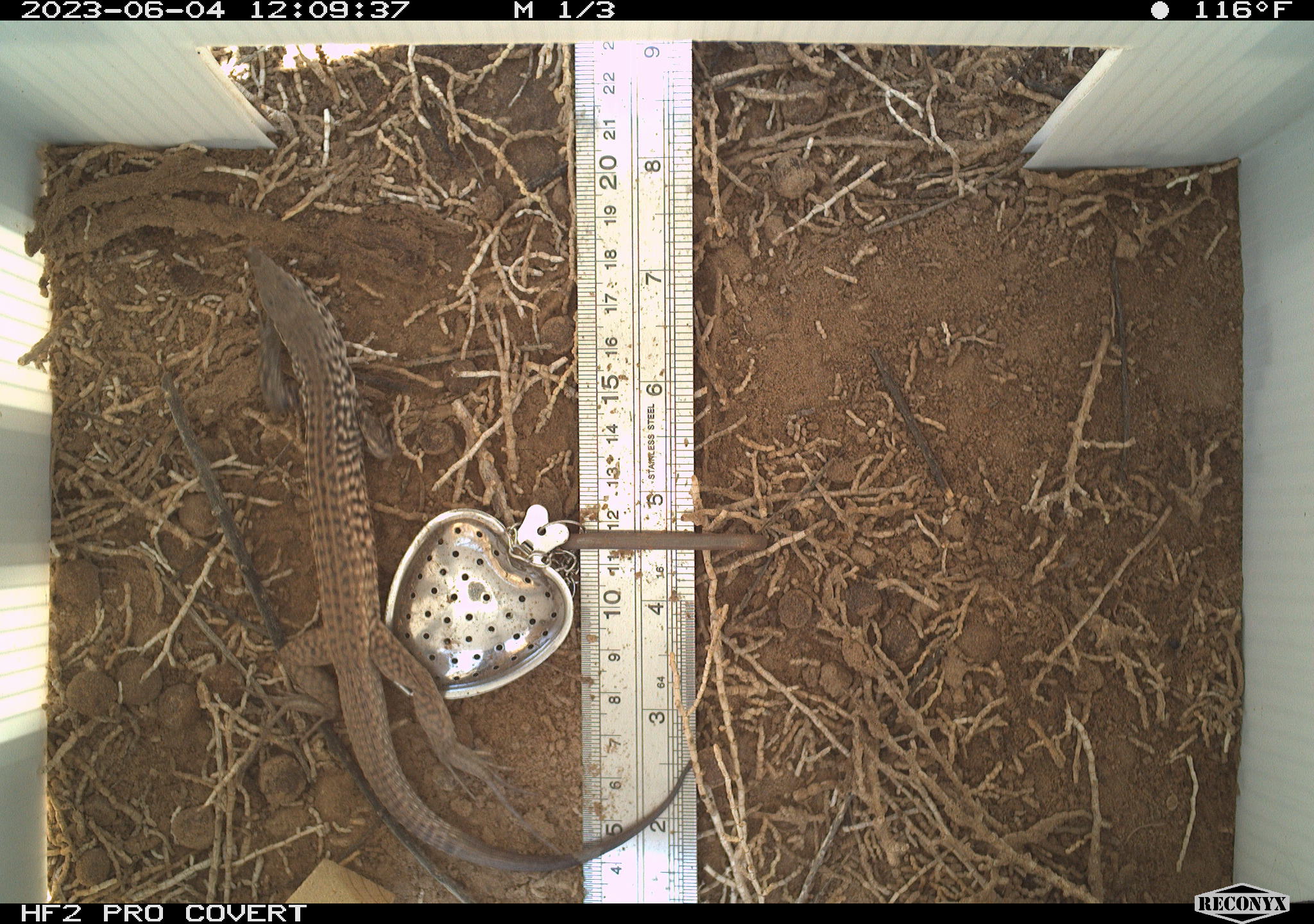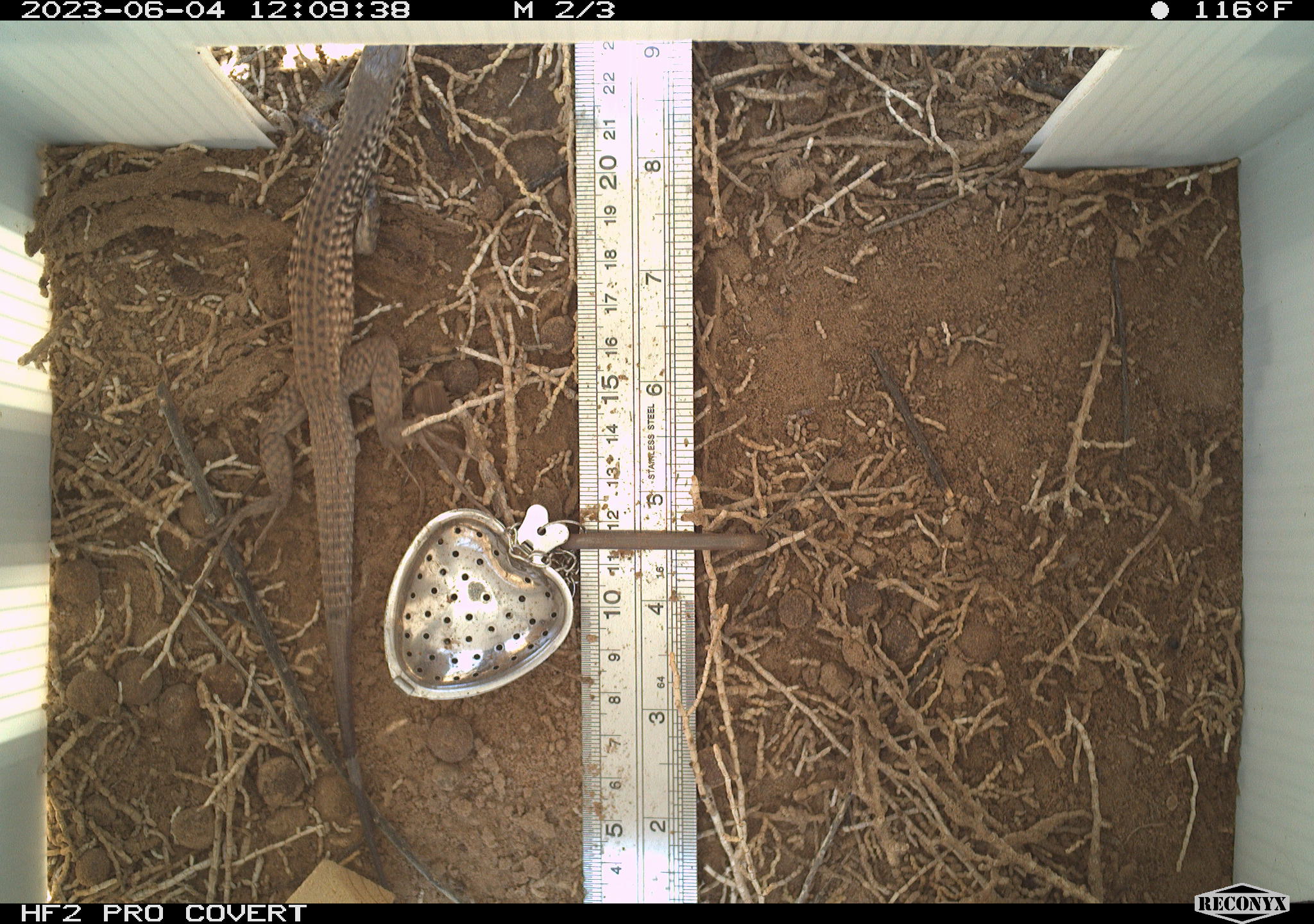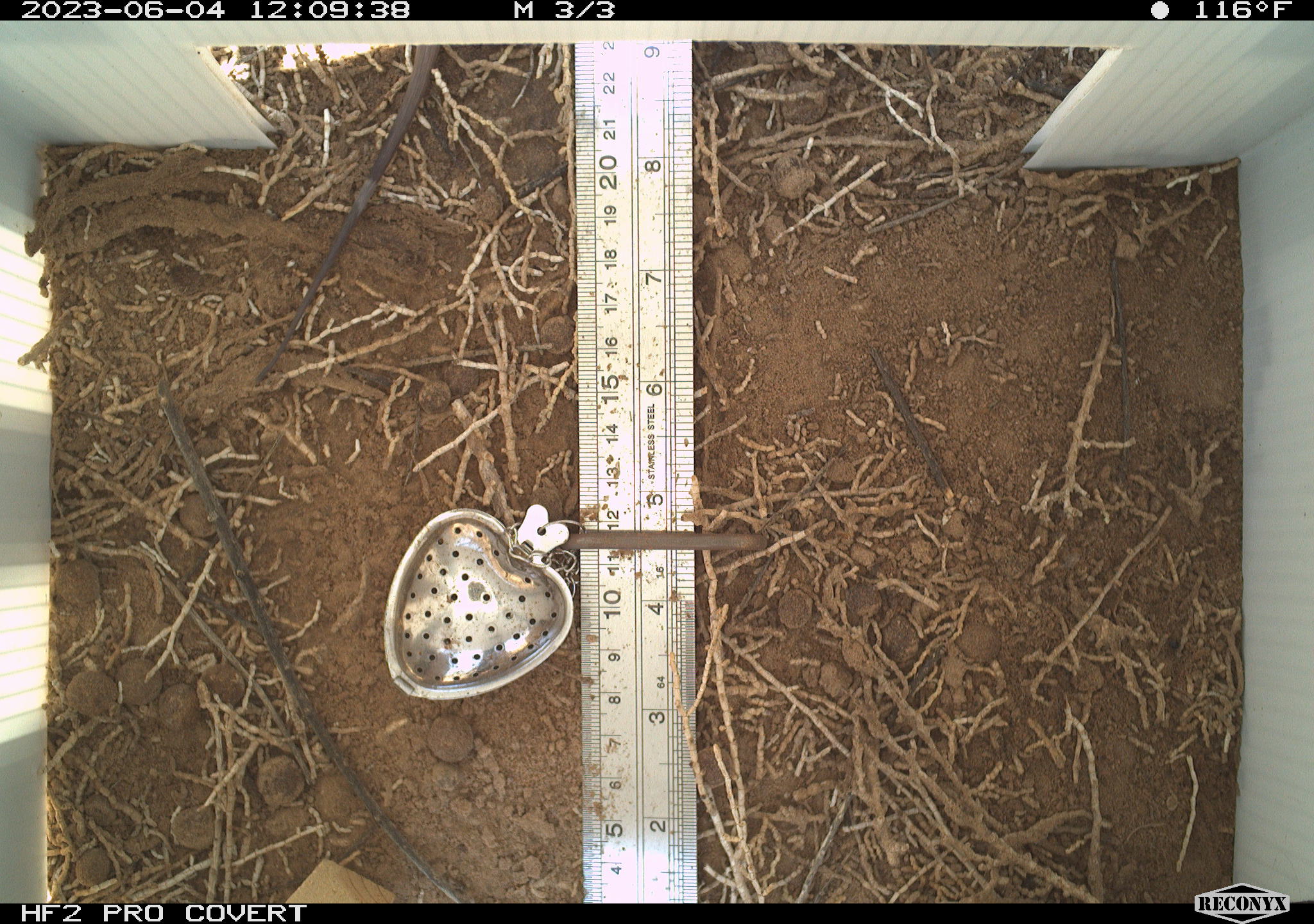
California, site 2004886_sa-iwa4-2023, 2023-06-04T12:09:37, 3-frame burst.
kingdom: Animalia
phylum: Chordata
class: Reptilia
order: Squamata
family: Teiidae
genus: Aspidoscelis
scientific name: Aspidoscelis tigris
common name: western whiptail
Western whiptail (Aspidoscelis tigris).